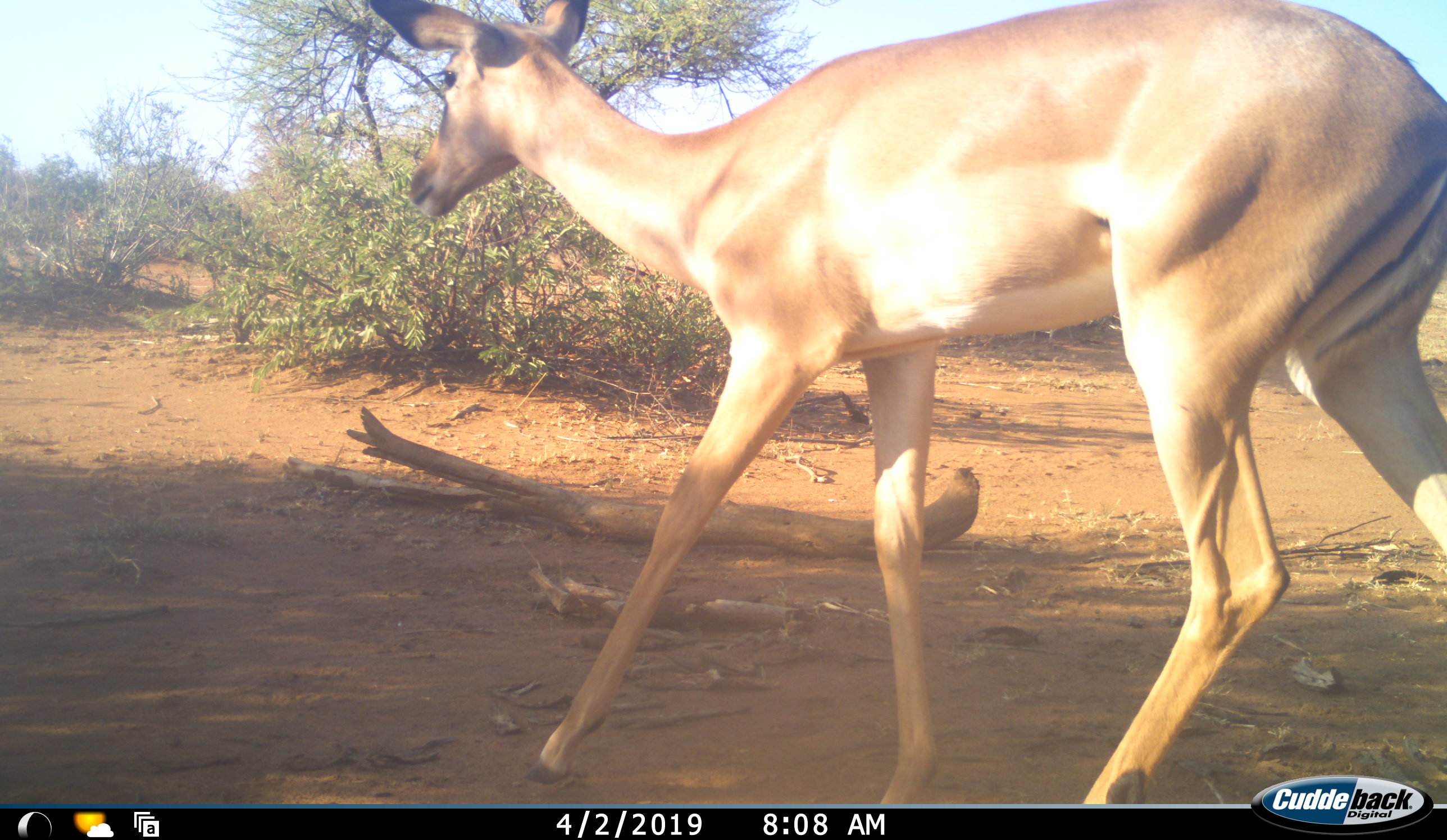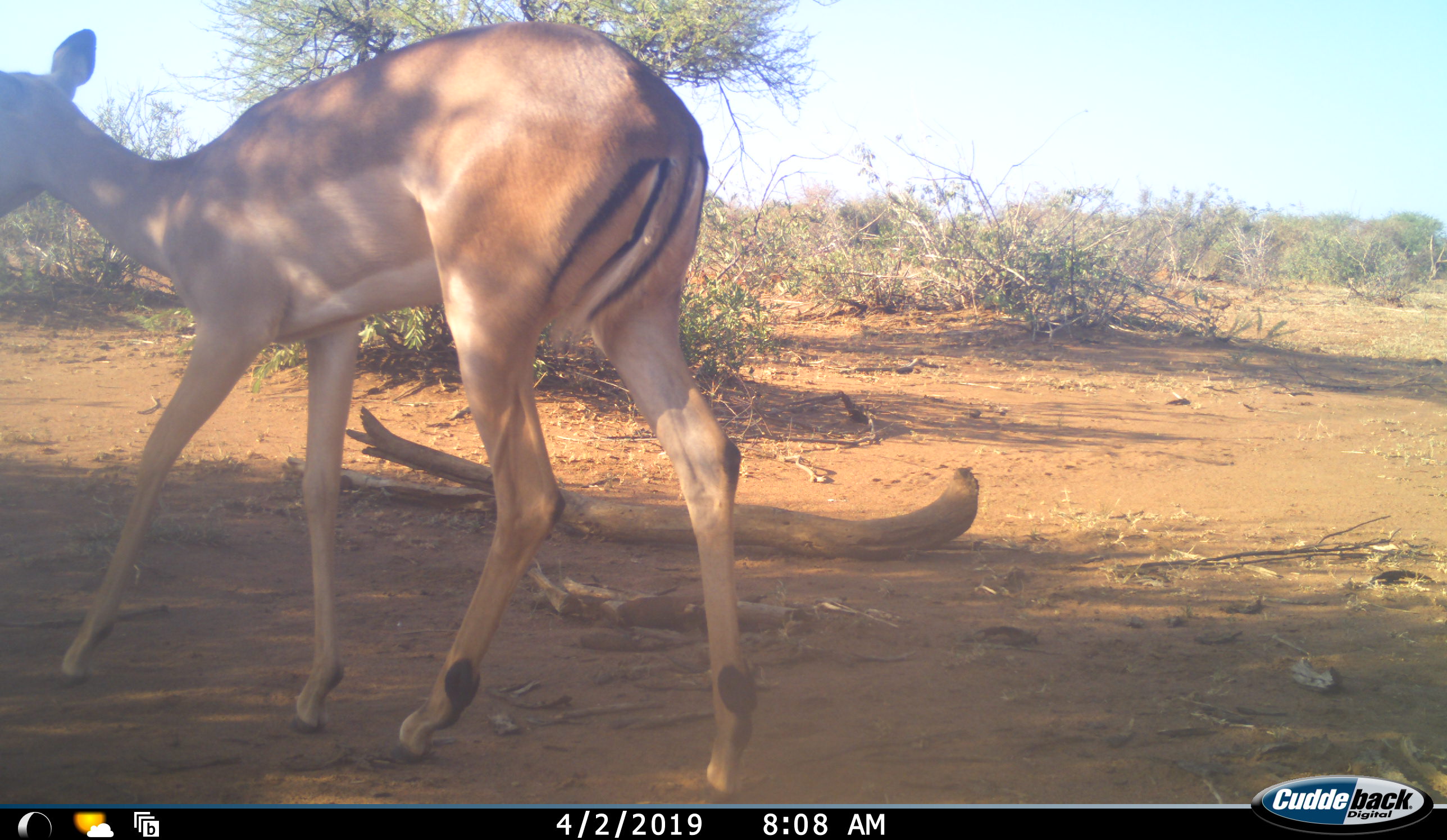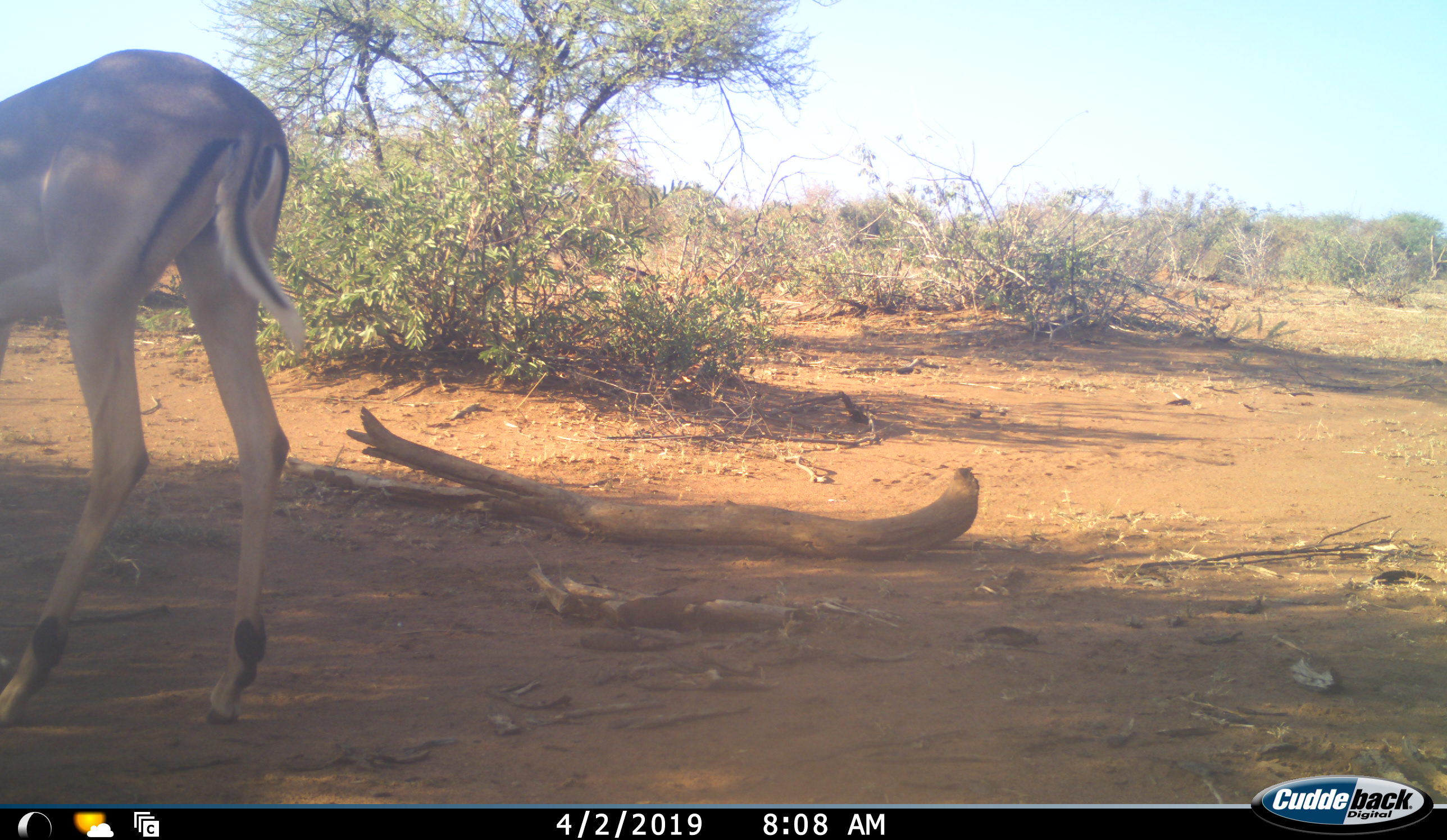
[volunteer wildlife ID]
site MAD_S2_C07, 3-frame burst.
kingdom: Animalia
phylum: Chordata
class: Mammalia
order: Artiodactyla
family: Bovidae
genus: Aepyceros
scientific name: Aepyceros melampus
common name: impala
Impala (Aepyceros melampus), count 1. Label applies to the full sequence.